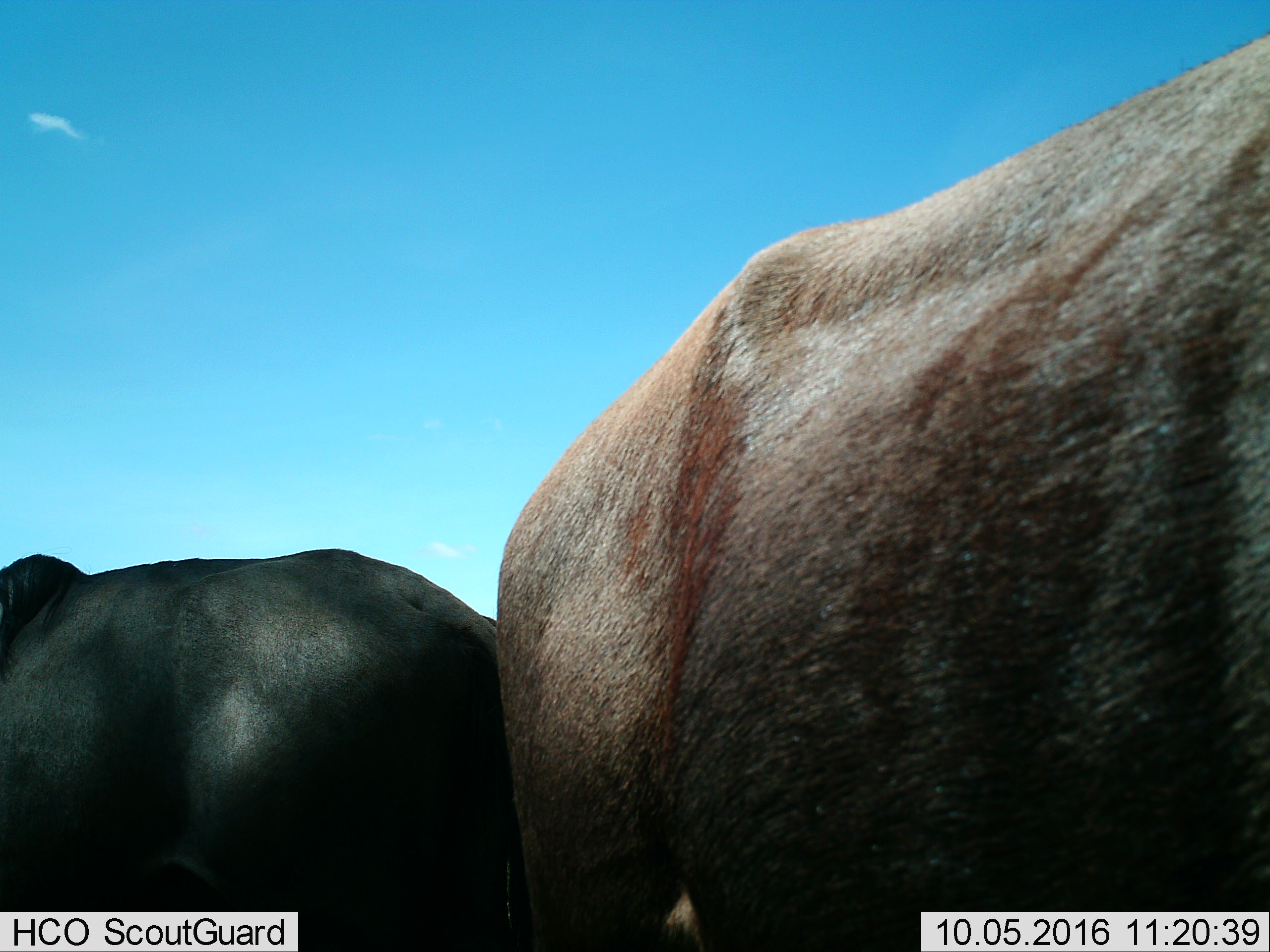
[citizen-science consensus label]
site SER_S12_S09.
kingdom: Animalia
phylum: Chordata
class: Mammalia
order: Artiodactyla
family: Bovidae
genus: Connochaetes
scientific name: Connochaetes taurinus taurinus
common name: blue wildebeest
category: wildebeestblue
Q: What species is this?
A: Wildebeestblue (blue wildebeest) (Connochaetes taurinus taurinus).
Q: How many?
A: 2.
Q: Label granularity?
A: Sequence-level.